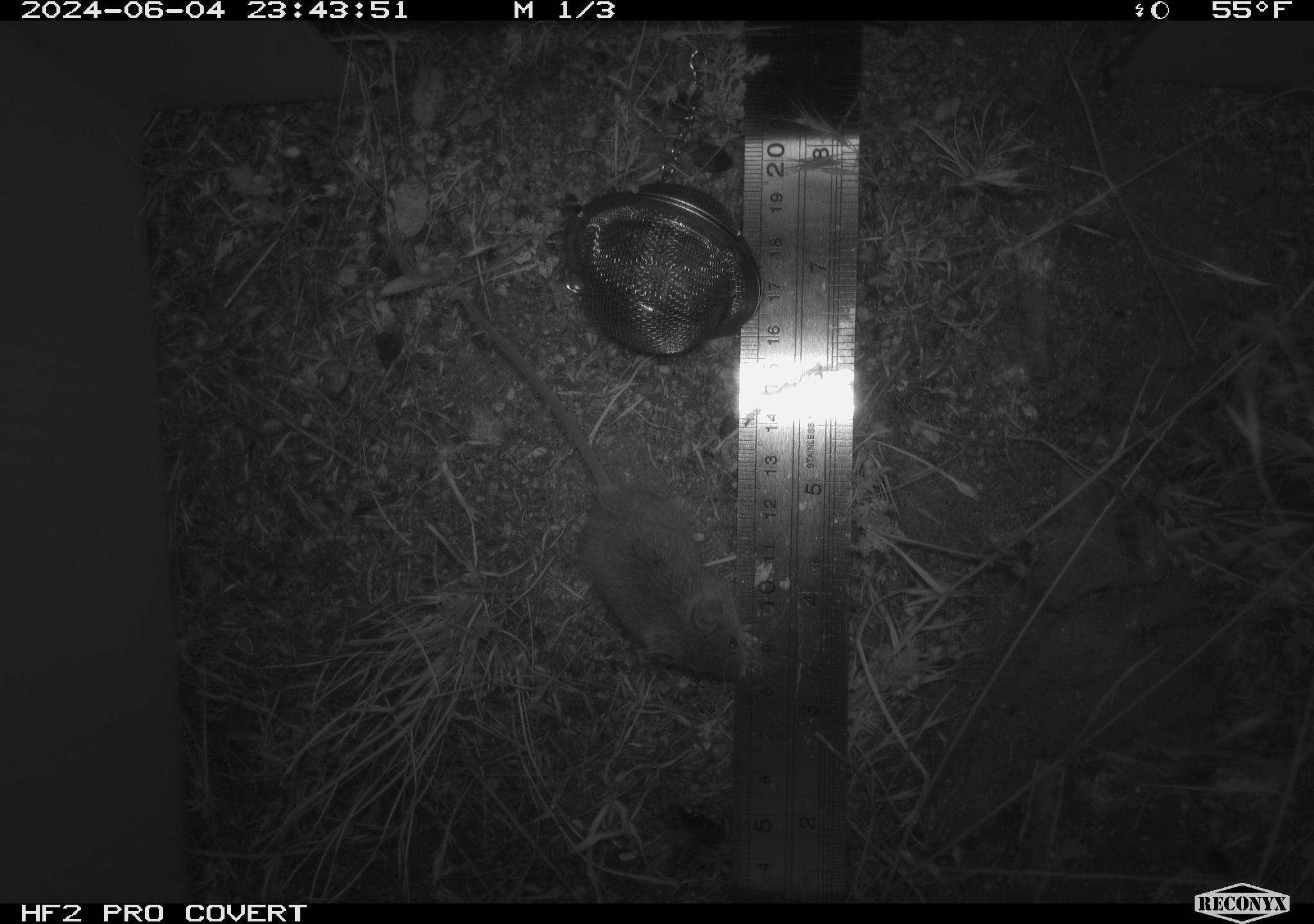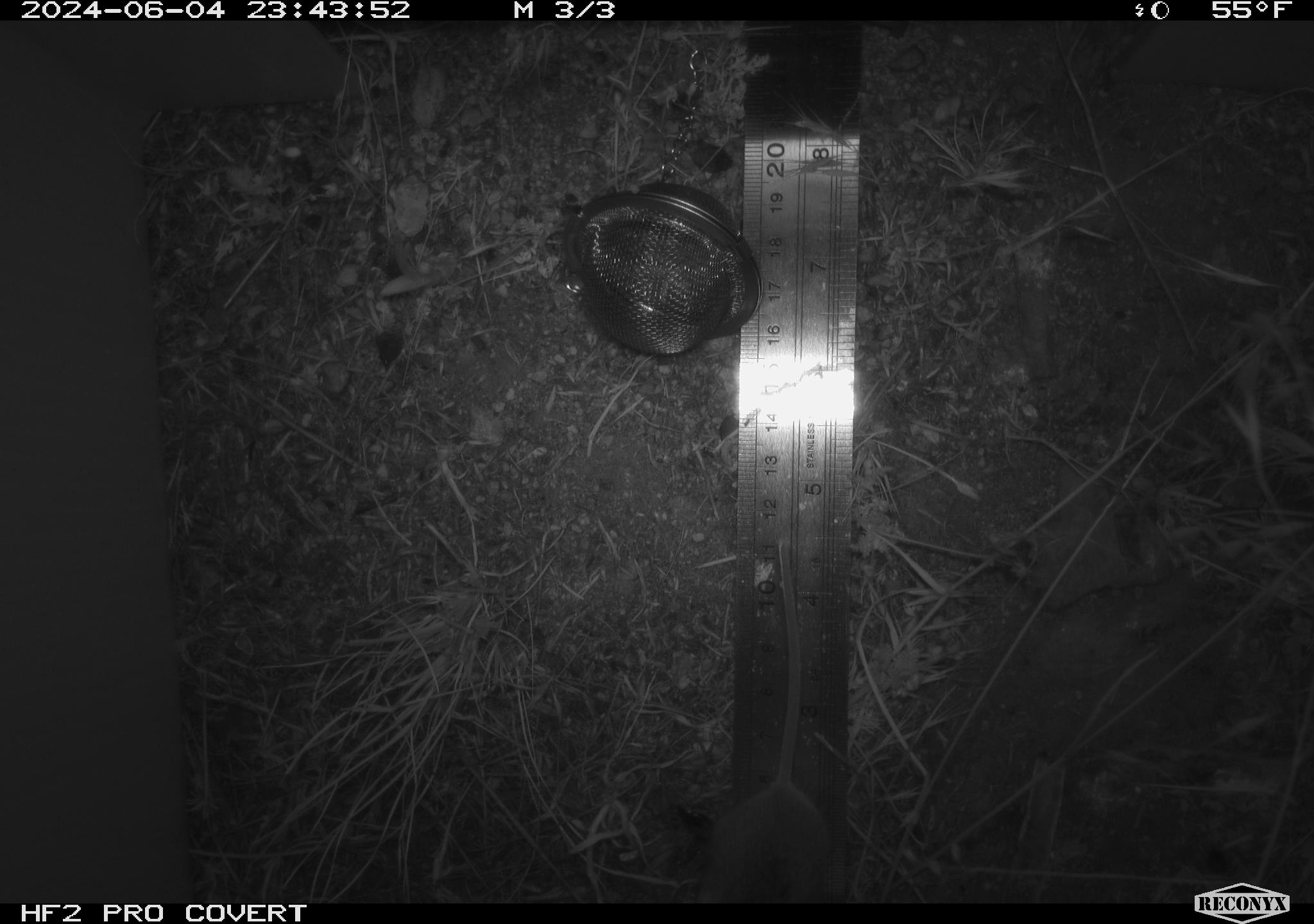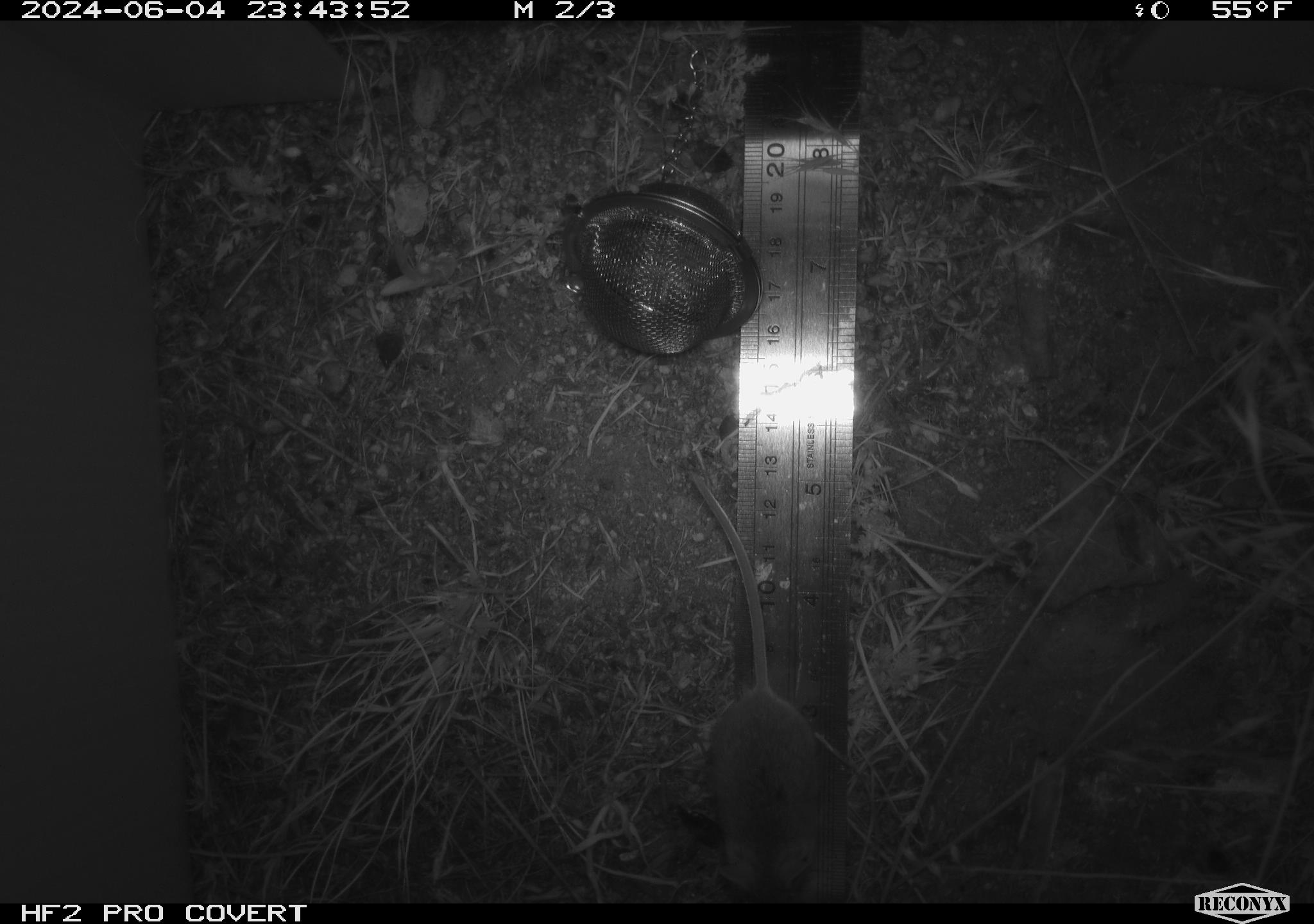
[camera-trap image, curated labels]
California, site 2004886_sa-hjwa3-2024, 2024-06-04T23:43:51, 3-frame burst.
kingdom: Animalia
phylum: Chordata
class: Mammalia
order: Rodentia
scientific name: Rodentia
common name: rodent